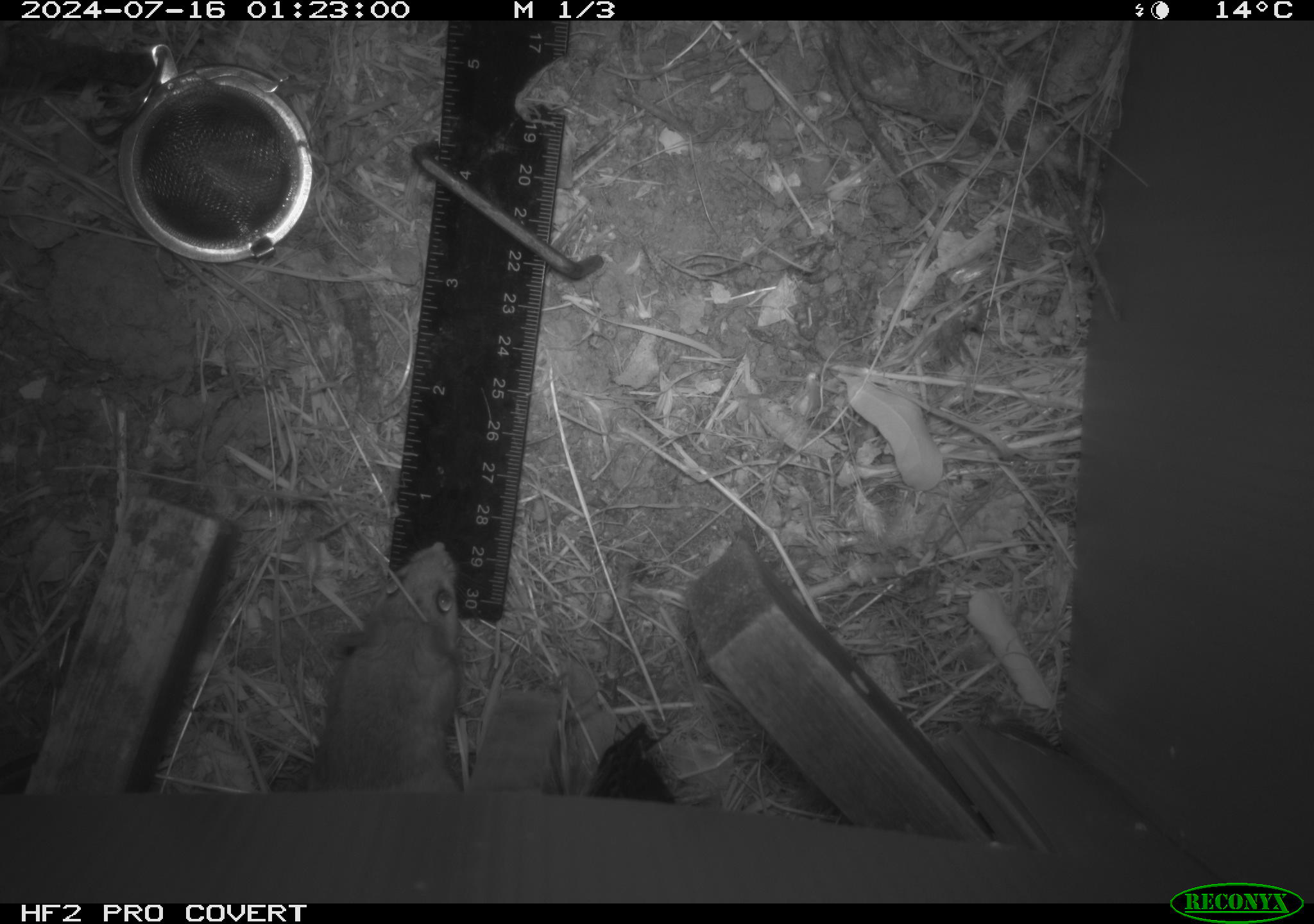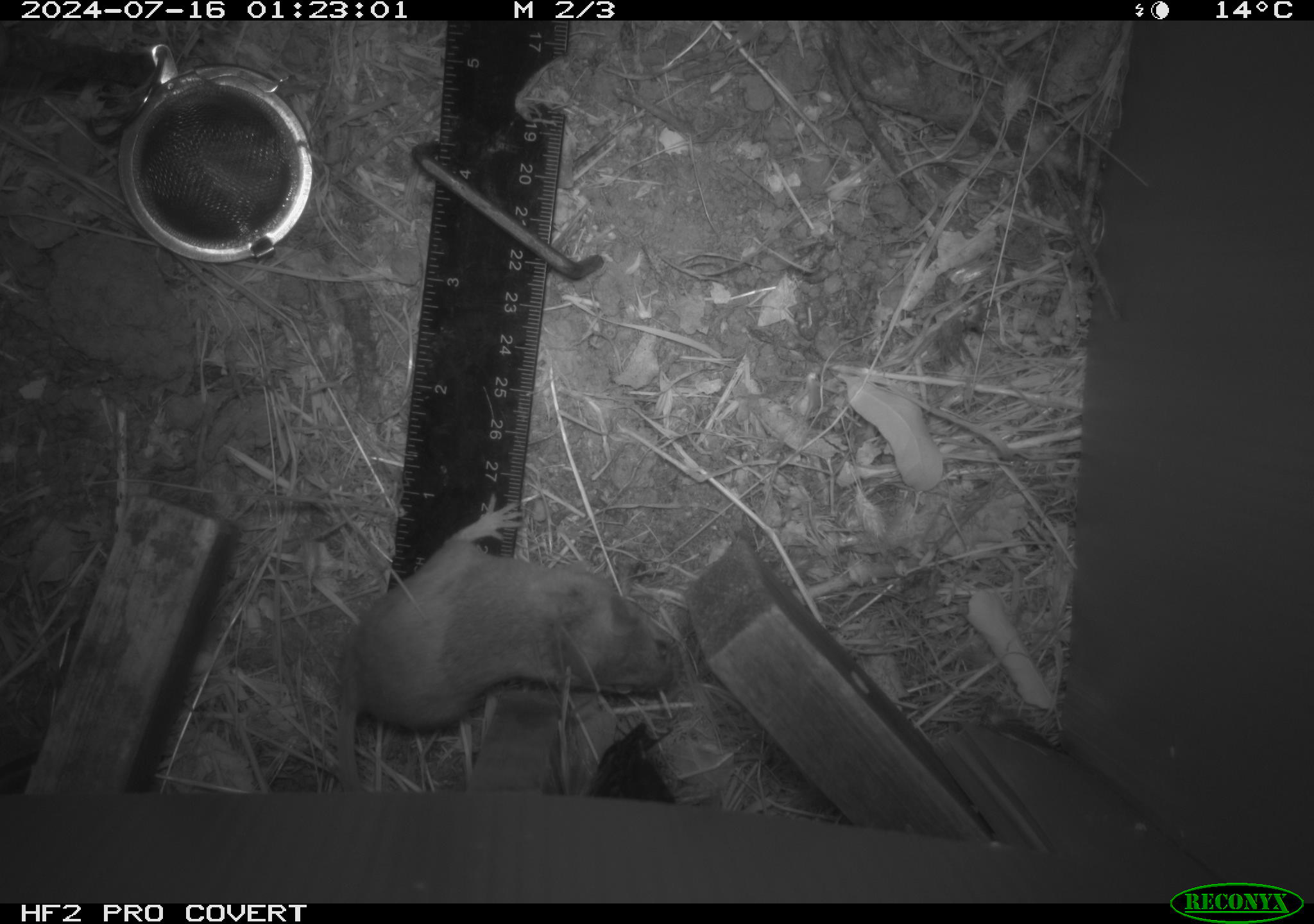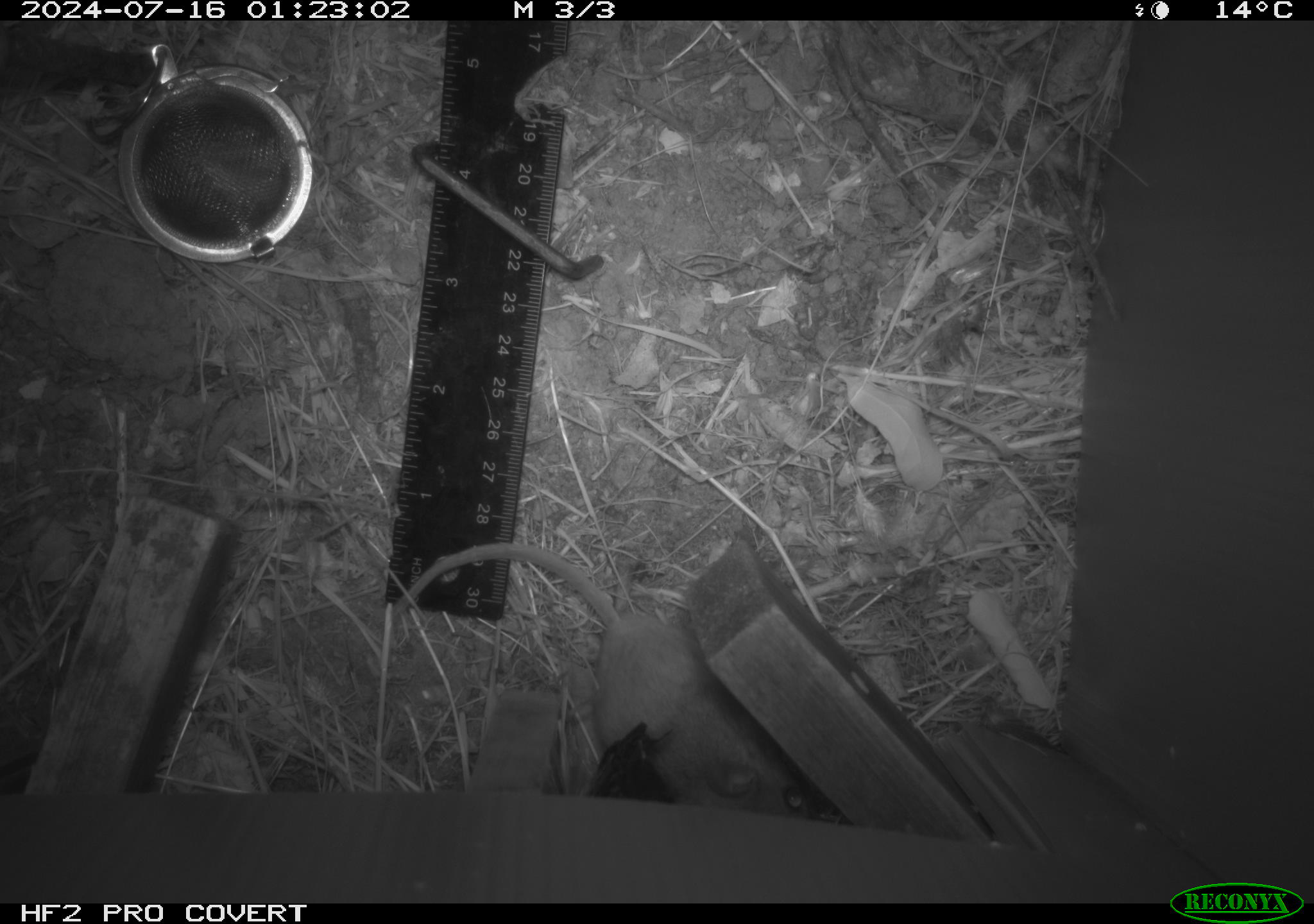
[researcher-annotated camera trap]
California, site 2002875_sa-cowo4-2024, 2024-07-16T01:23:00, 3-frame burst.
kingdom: Animalia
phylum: Chordata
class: Mammalia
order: Rodentia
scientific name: Rodentia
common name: rodent